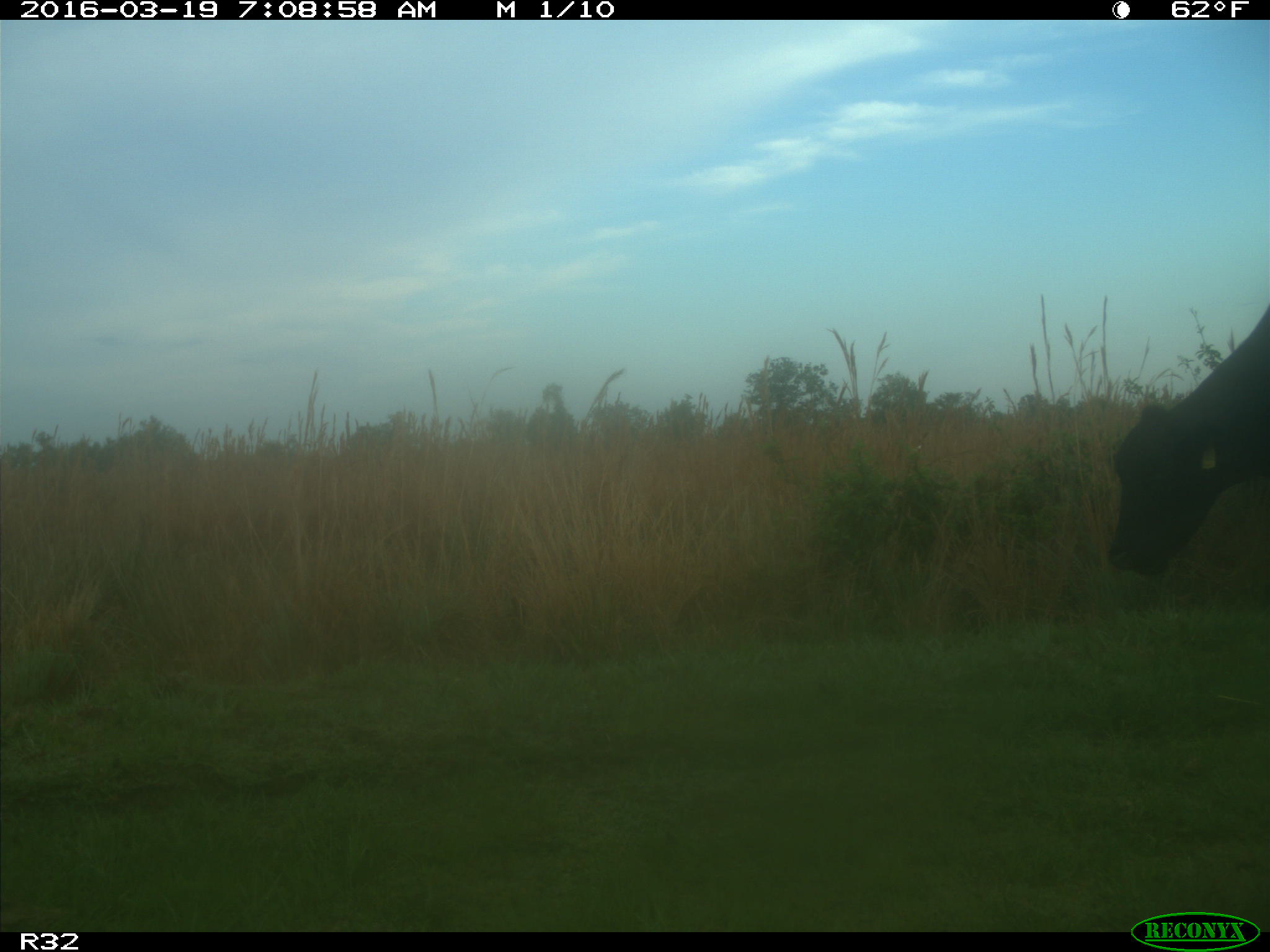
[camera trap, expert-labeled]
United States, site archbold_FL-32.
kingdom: Animalia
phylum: Chordata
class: Mammalia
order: Artiodactyla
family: Bovidae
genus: Bos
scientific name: Bos taurus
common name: domestic cow